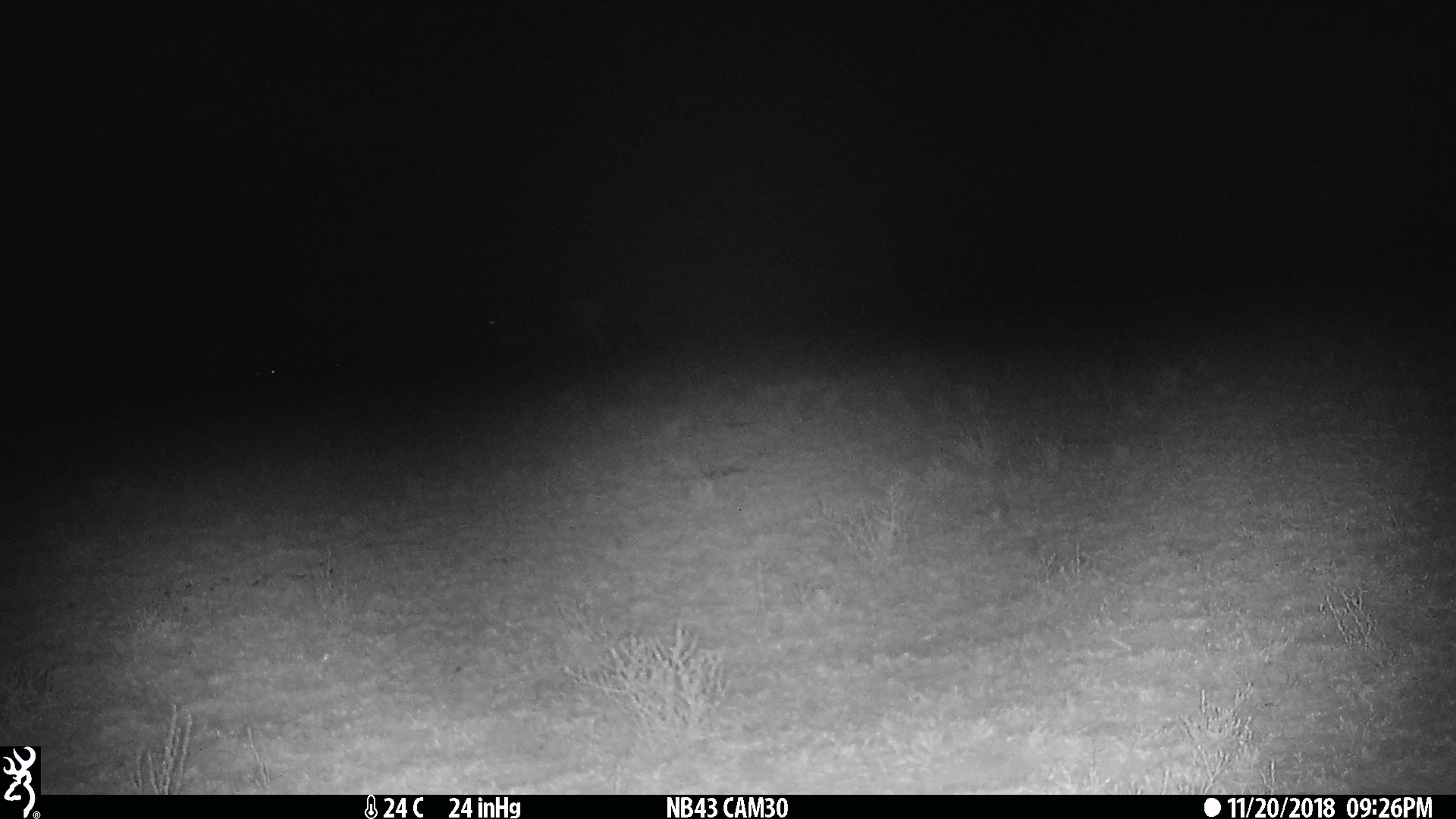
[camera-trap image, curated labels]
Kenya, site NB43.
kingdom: Animalia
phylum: Chordata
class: Mammalia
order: Artiodactyla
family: Bovidae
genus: Connochaetes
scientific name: Connochaetes taurinus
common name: blue wildebeest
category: wildebeest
Wildebeest (blue wildebeest) (Connochaetes taurinus).